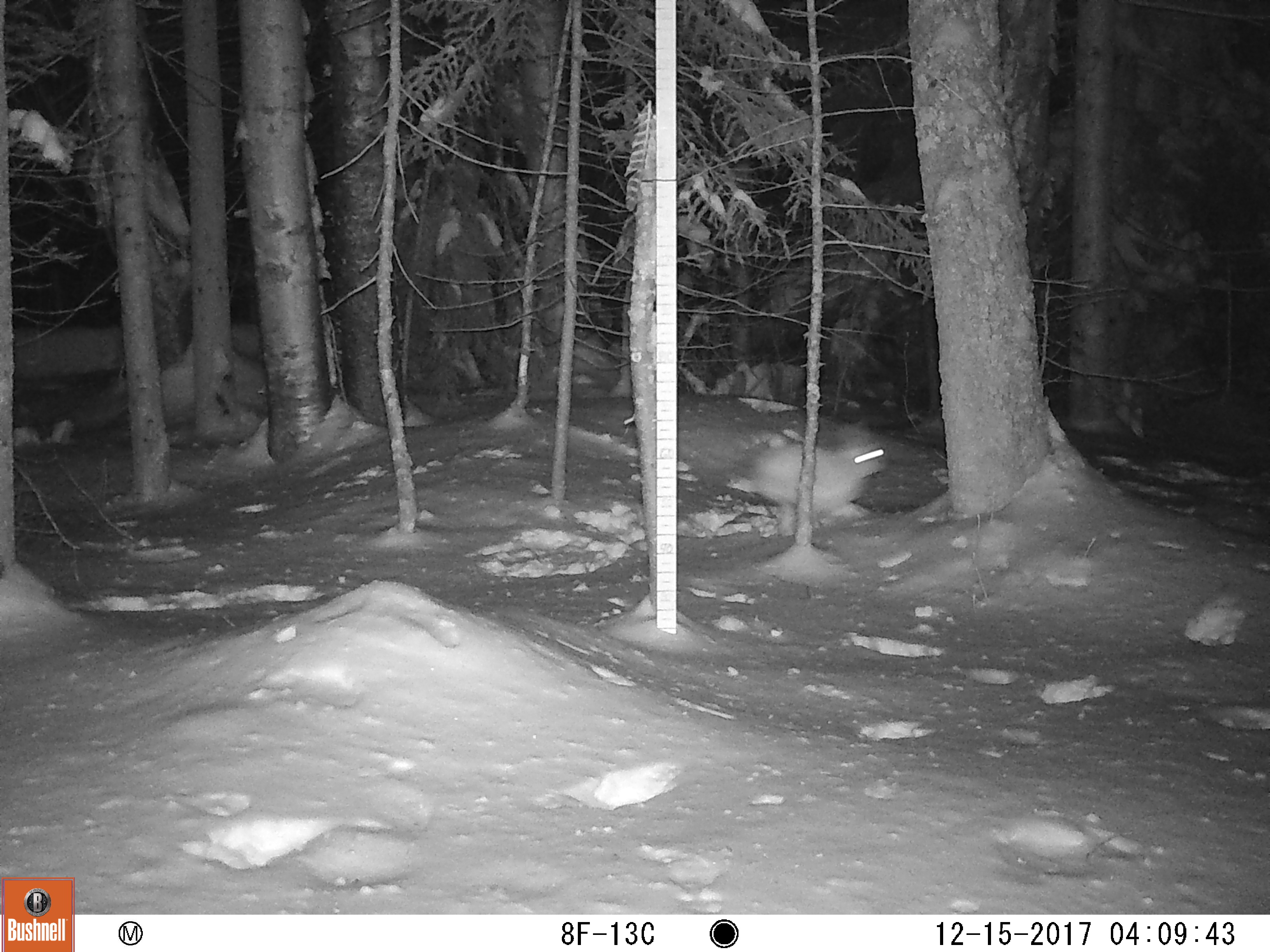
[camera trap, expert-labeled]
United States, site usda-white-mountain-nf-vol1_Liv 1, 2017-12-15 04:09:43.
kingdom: Animalia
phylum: Chordata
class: Mammalia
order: Lagomorpha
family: Leporidae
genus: Lepus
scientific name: Lepus americanus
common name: snowshoe hare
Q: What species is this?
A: Snowshoe hare (Lepus americanus).